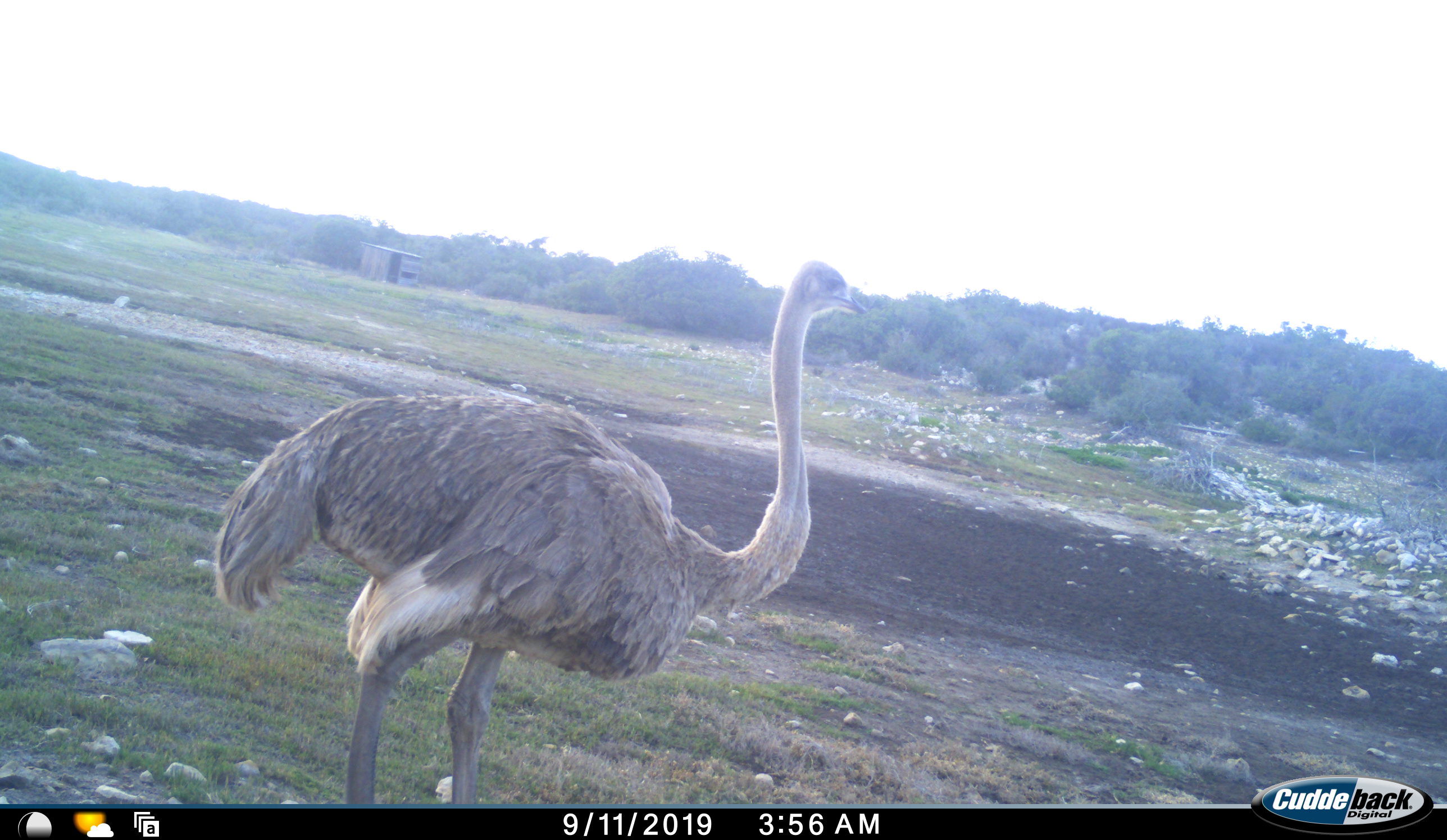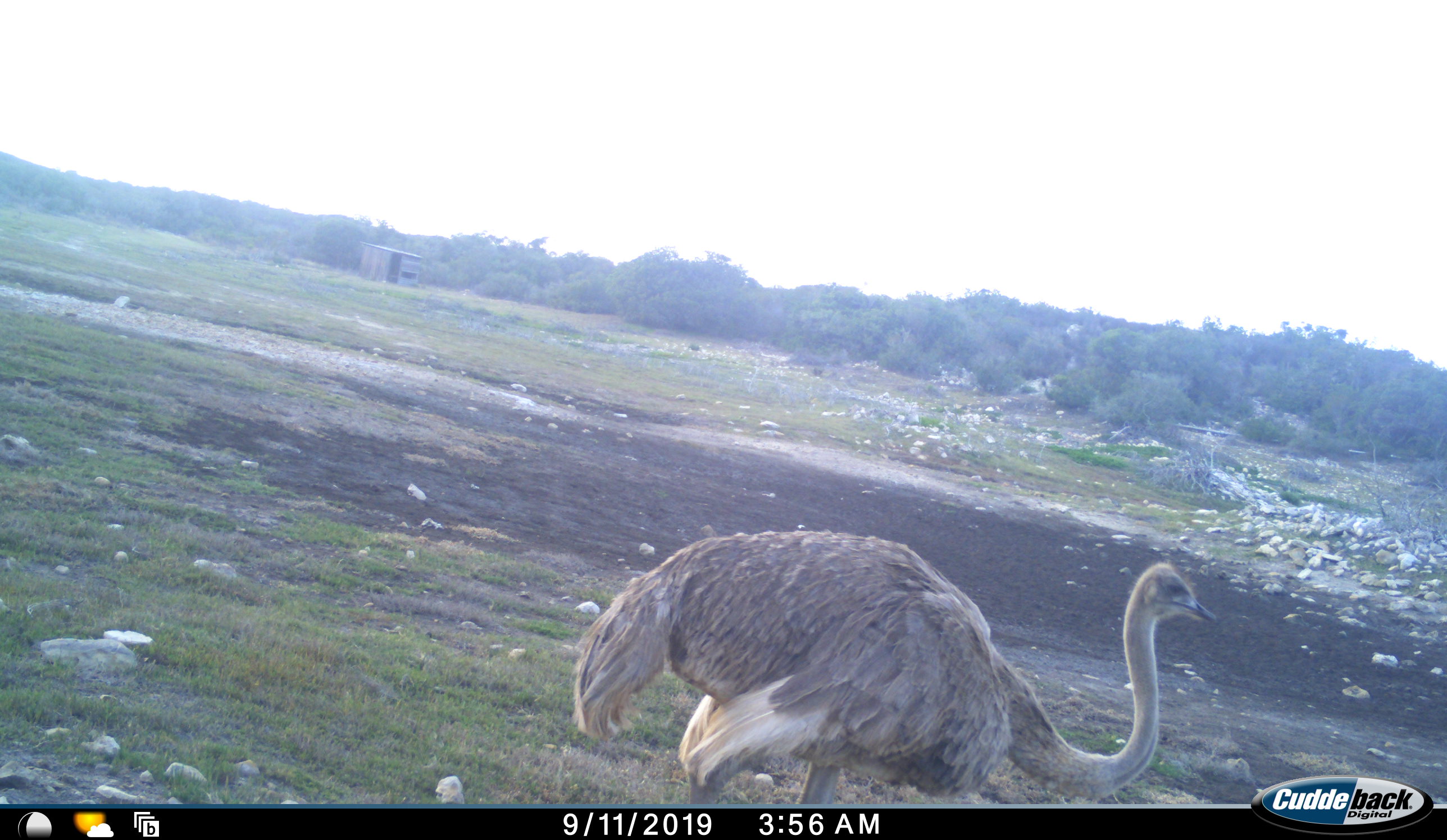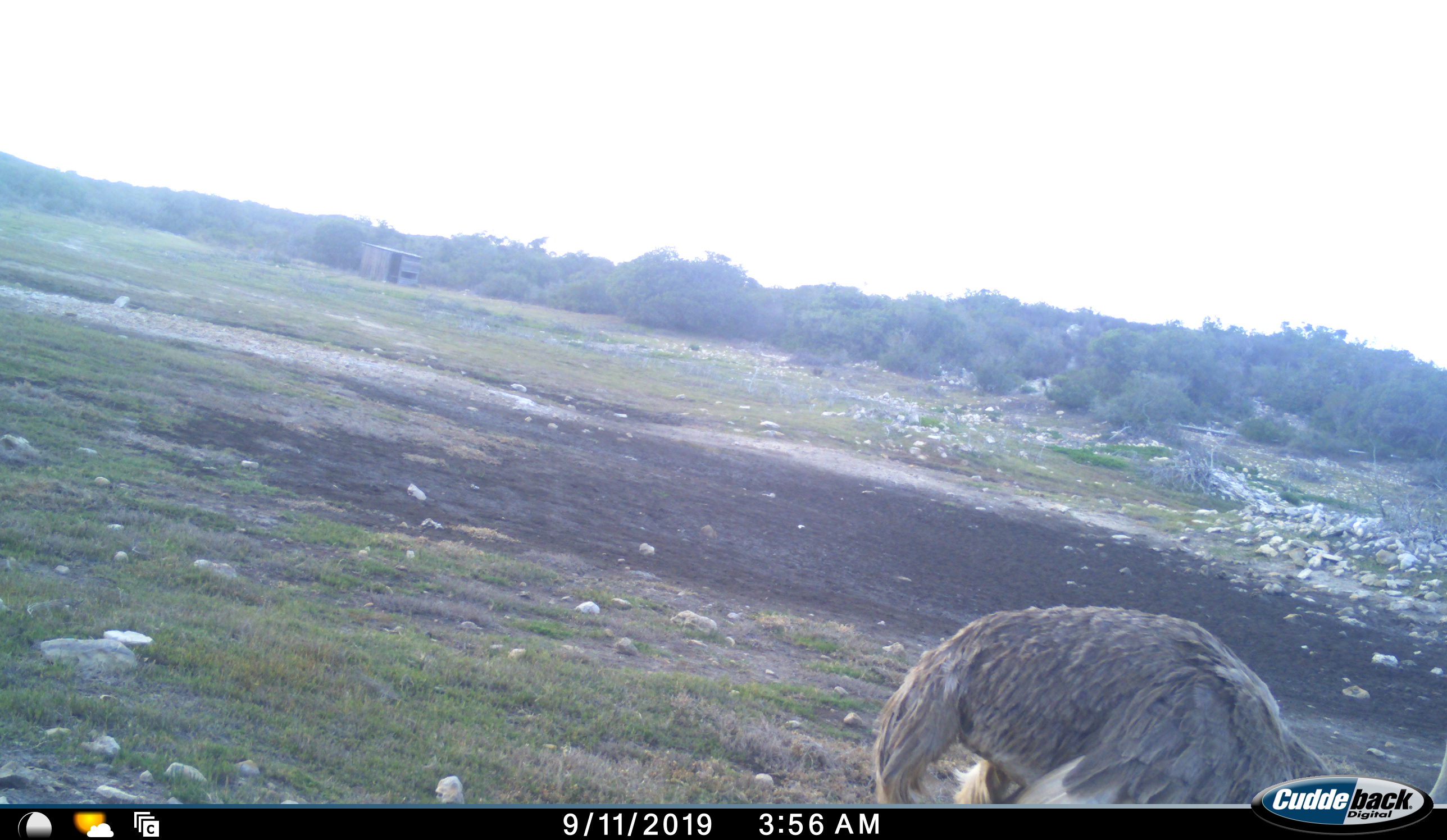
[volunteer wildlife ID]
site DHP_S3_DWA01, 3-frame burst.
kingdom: Animalia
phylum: Chordata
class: Aves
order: Struthioniformes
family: Struthionidae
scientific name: Struthionidae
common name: ostrich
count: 1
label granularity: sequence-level